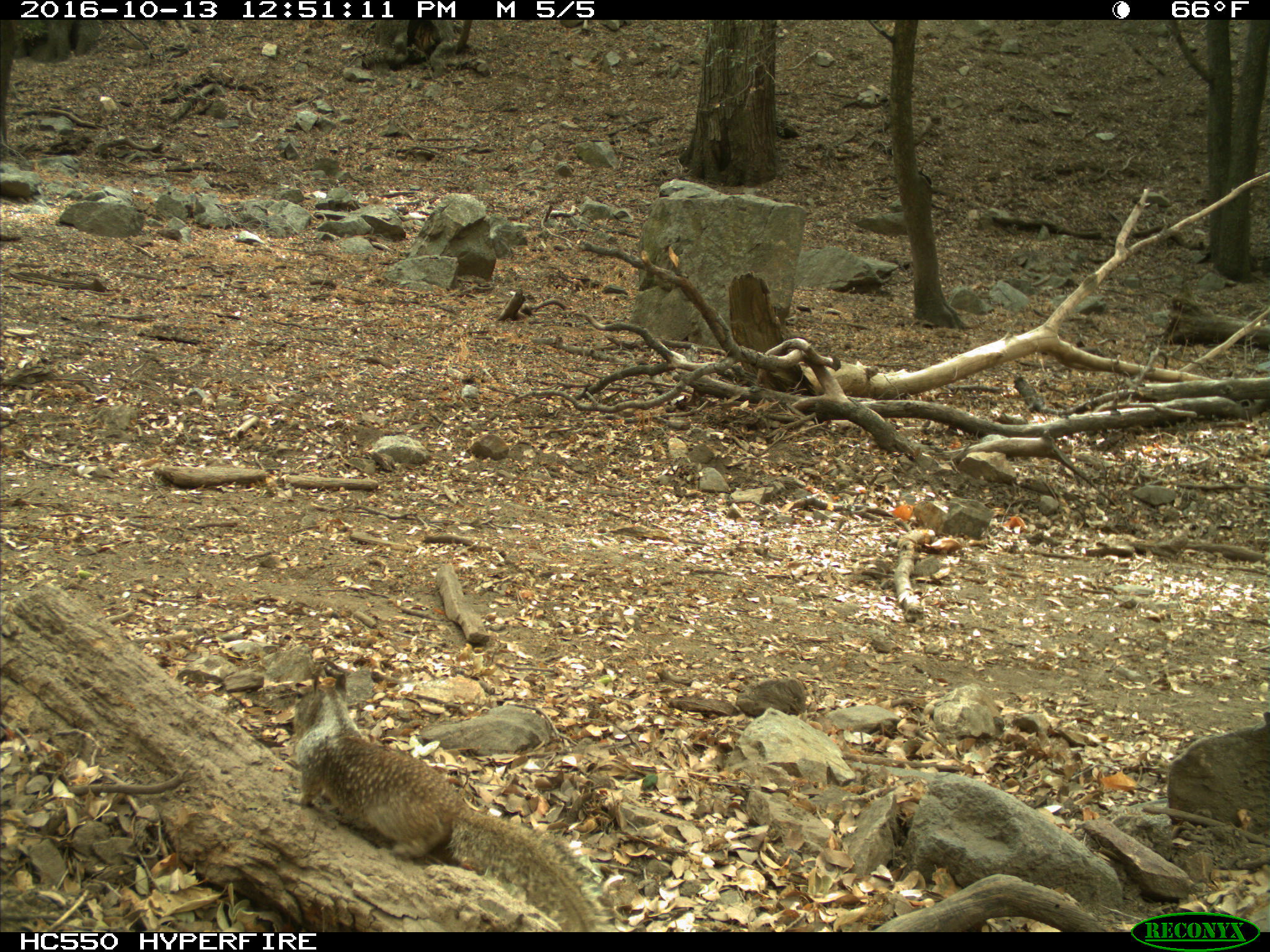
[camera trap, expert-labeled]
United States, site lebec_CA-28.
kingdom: Animalia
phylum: Chordata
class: Mammalia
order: Rodentia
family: Sciuridae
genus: Otospermophilus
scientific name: Otospermophilus beecheyi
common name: california ground squirrel